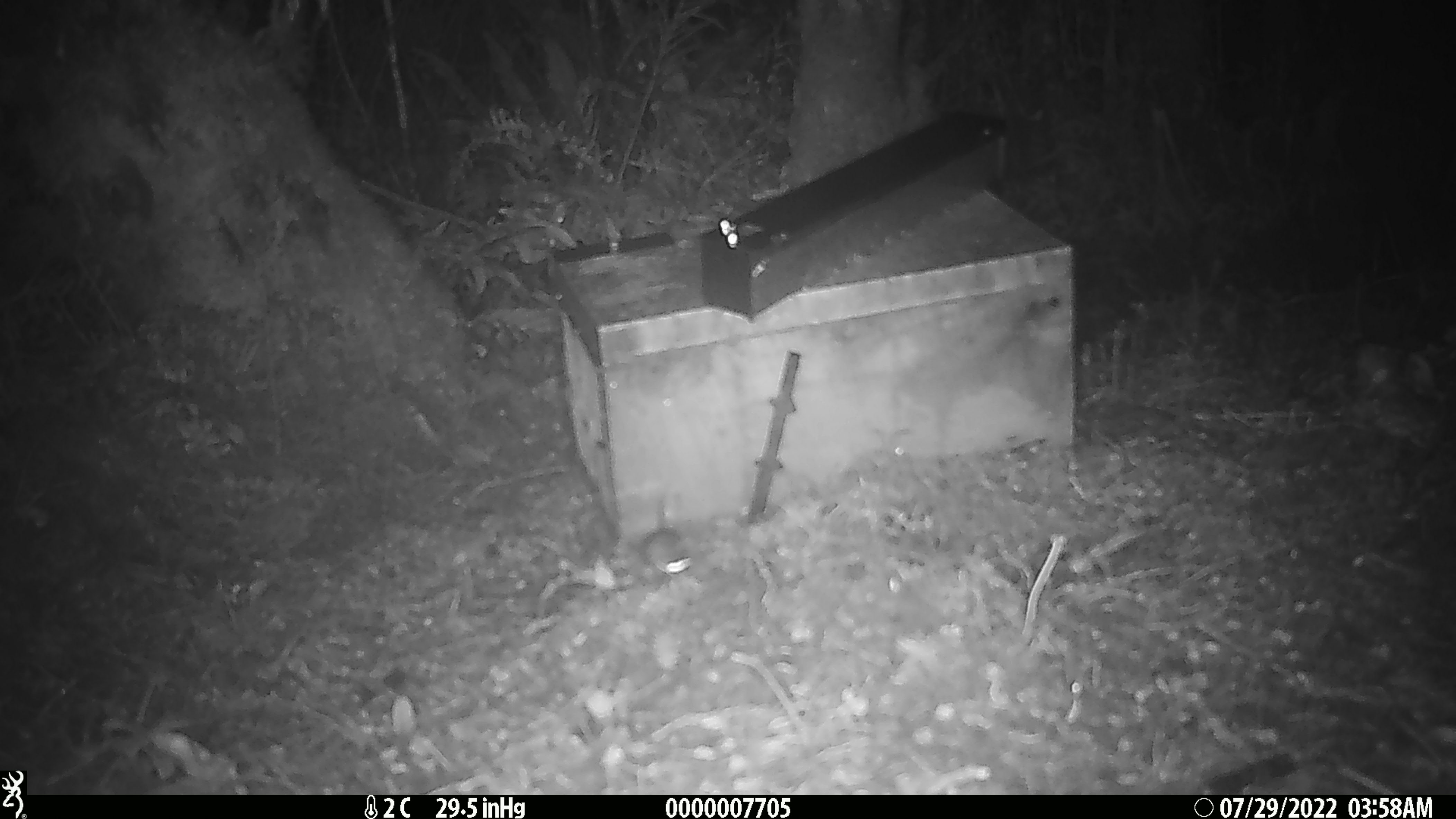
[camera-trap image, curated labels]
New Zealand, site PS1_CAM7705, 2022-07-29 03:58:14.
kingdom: Animalia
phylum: Chordata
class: Mammalia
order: Rodentia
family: Muridae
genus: Mus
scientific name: Mus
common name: mouse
Mouse (Mus).